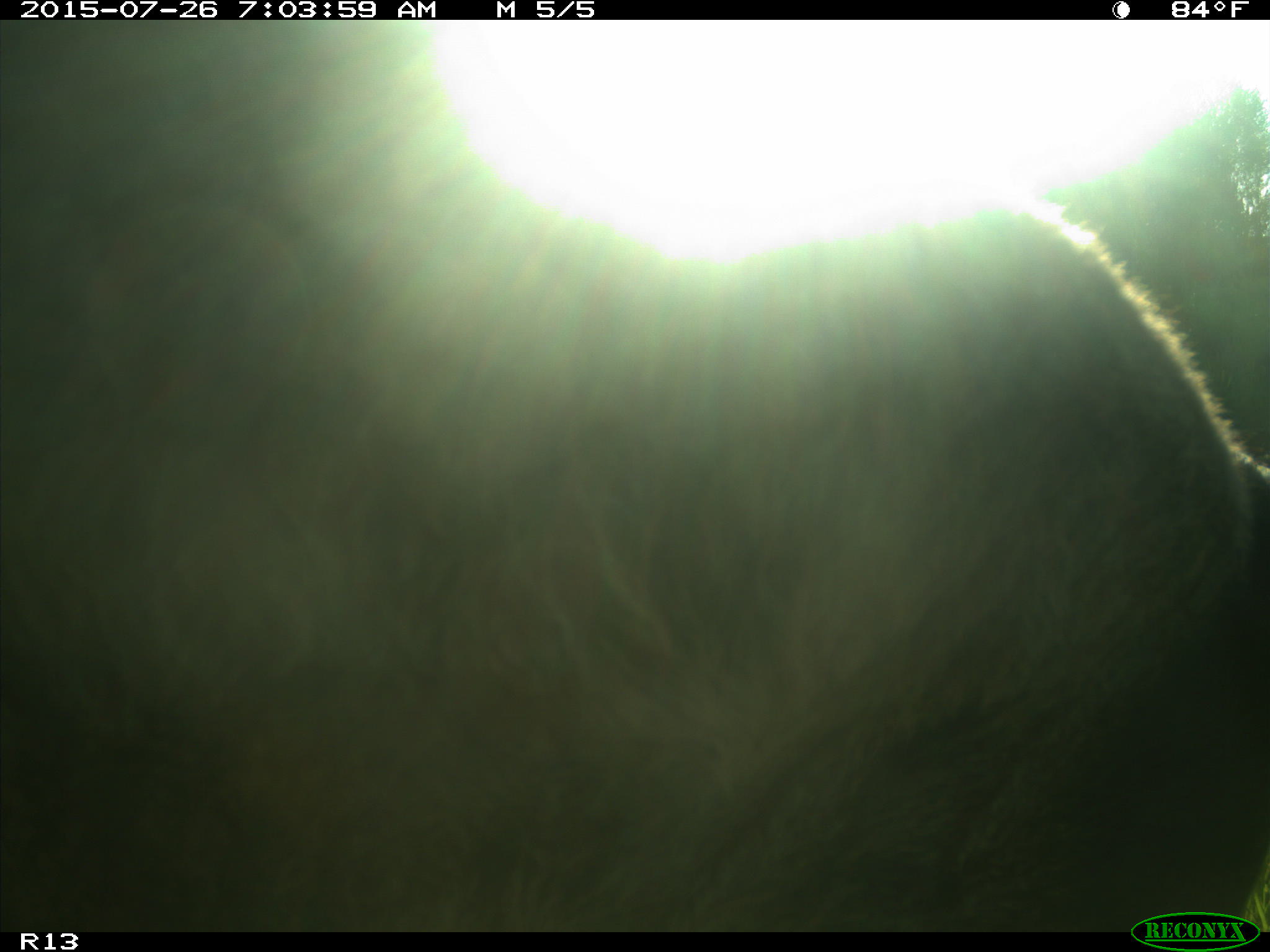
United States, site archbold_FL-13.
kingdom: Animalia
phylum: Chordata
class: Mammalia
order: Artiodactyla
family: Bovidae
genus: Bos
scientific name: Bos taurus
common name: domestic cow